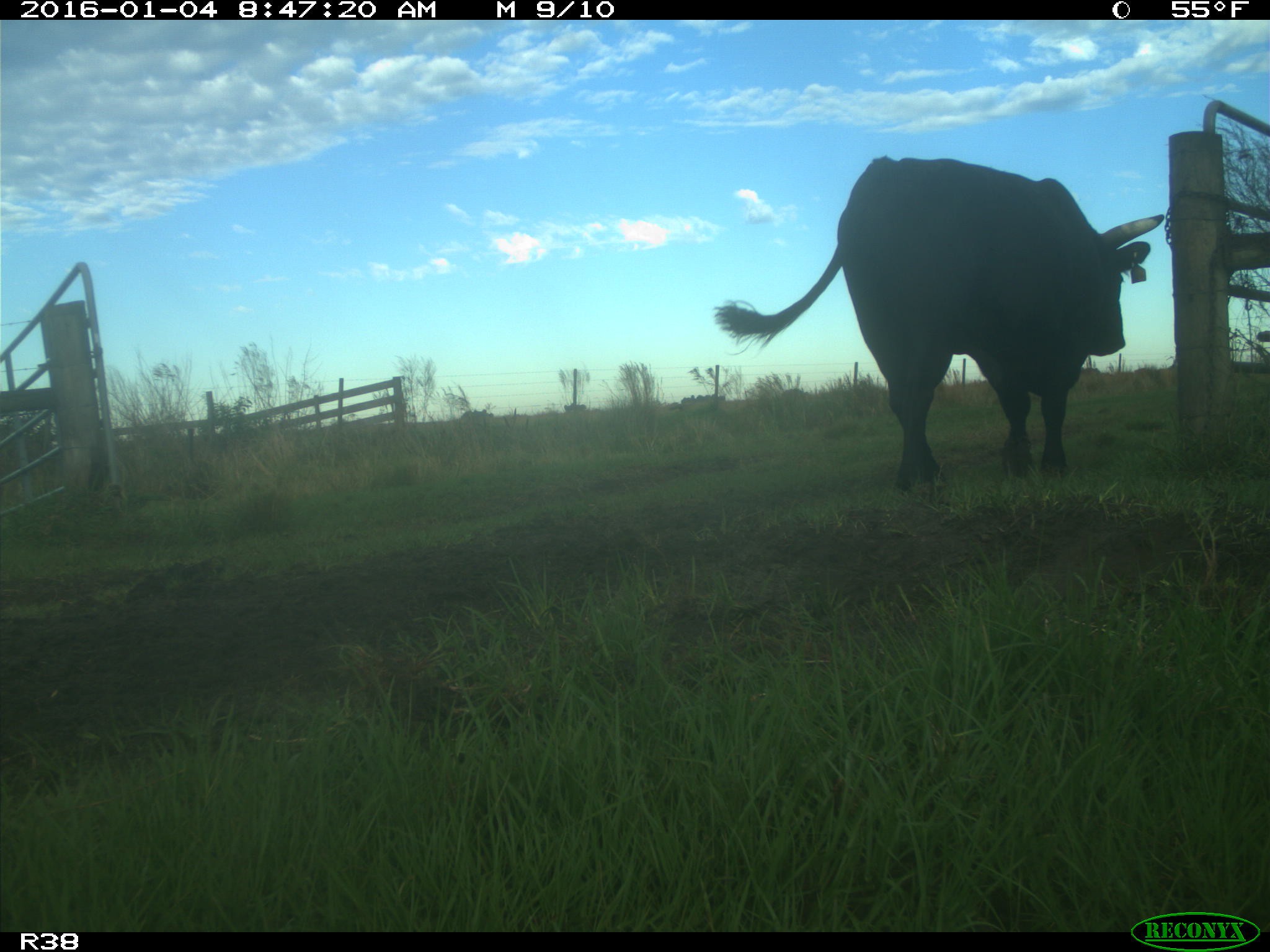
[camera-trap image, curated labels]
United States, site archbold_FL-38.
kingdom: Animalia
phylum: Chordata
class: Mammalia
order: Artiodactyla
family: Bovidae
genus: Bos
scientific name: Bos taurus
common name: domestic cow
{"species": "Bos taurus (domestic cow)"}